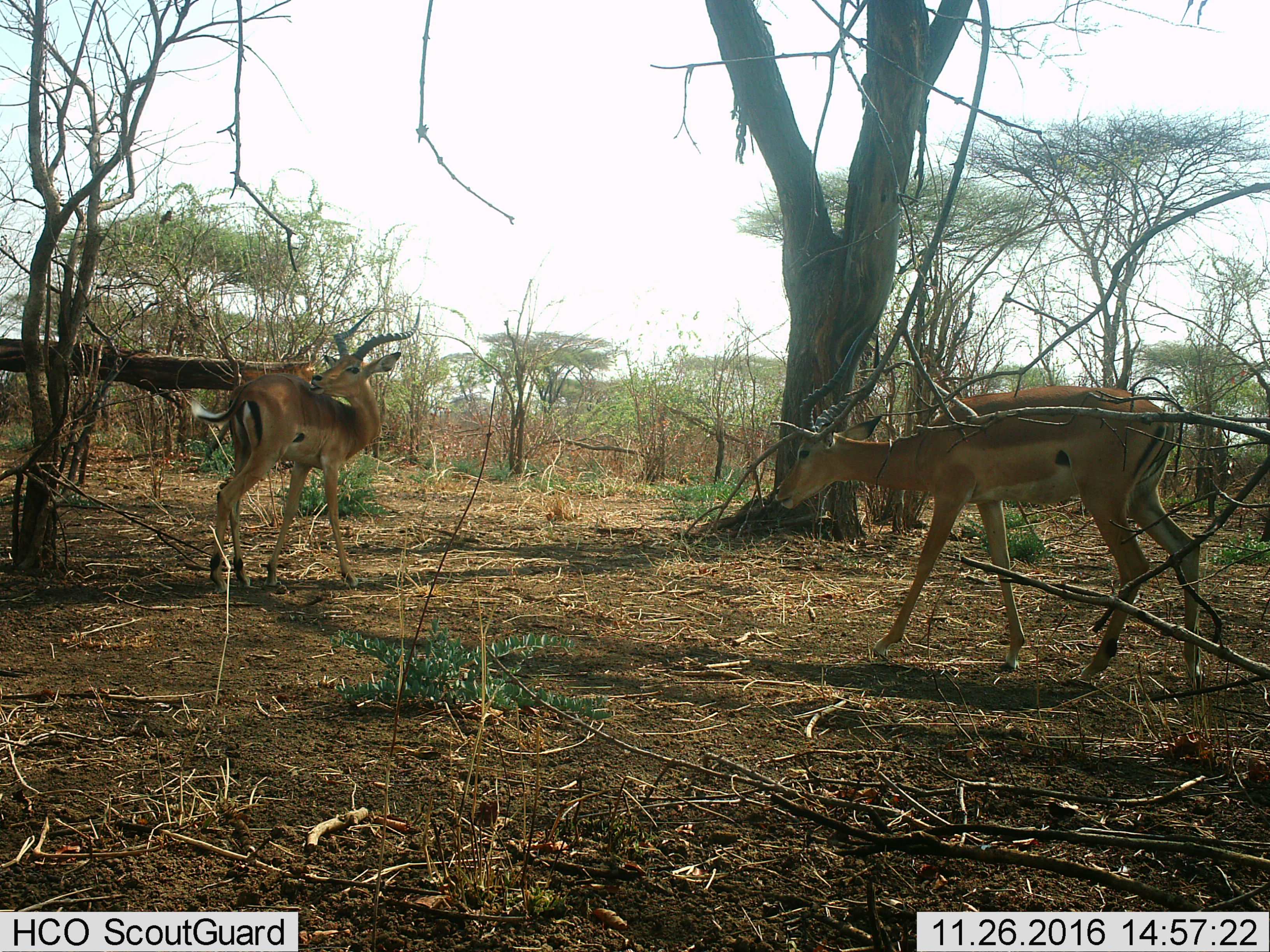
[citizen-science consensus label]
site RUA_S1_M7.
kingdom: Animalia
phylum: Chordata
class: Mammalia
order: Artiodactyla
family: Bovidae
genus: Aepyceros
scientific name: Aepyceros melampus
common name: impala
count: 2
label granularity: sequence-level